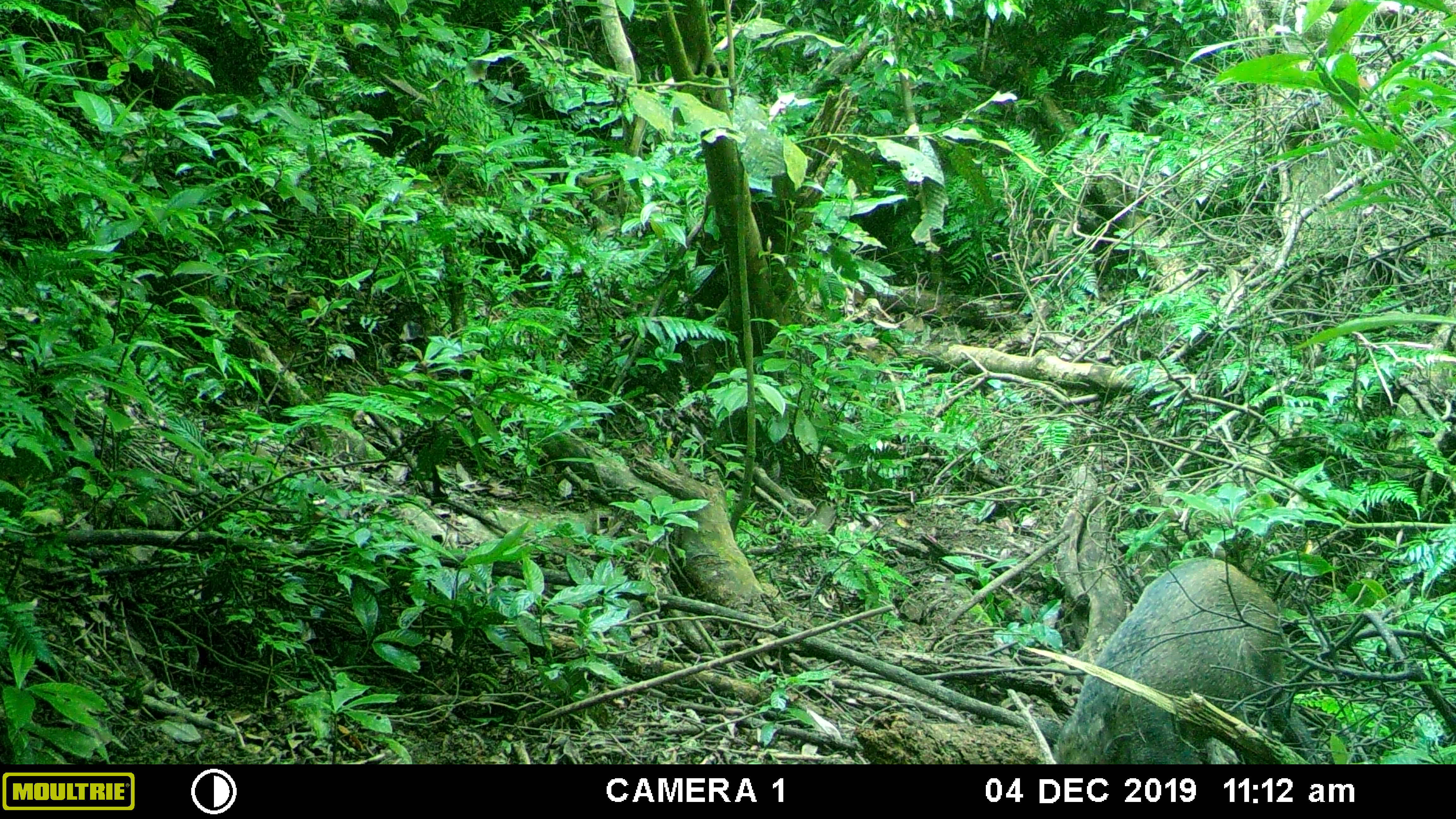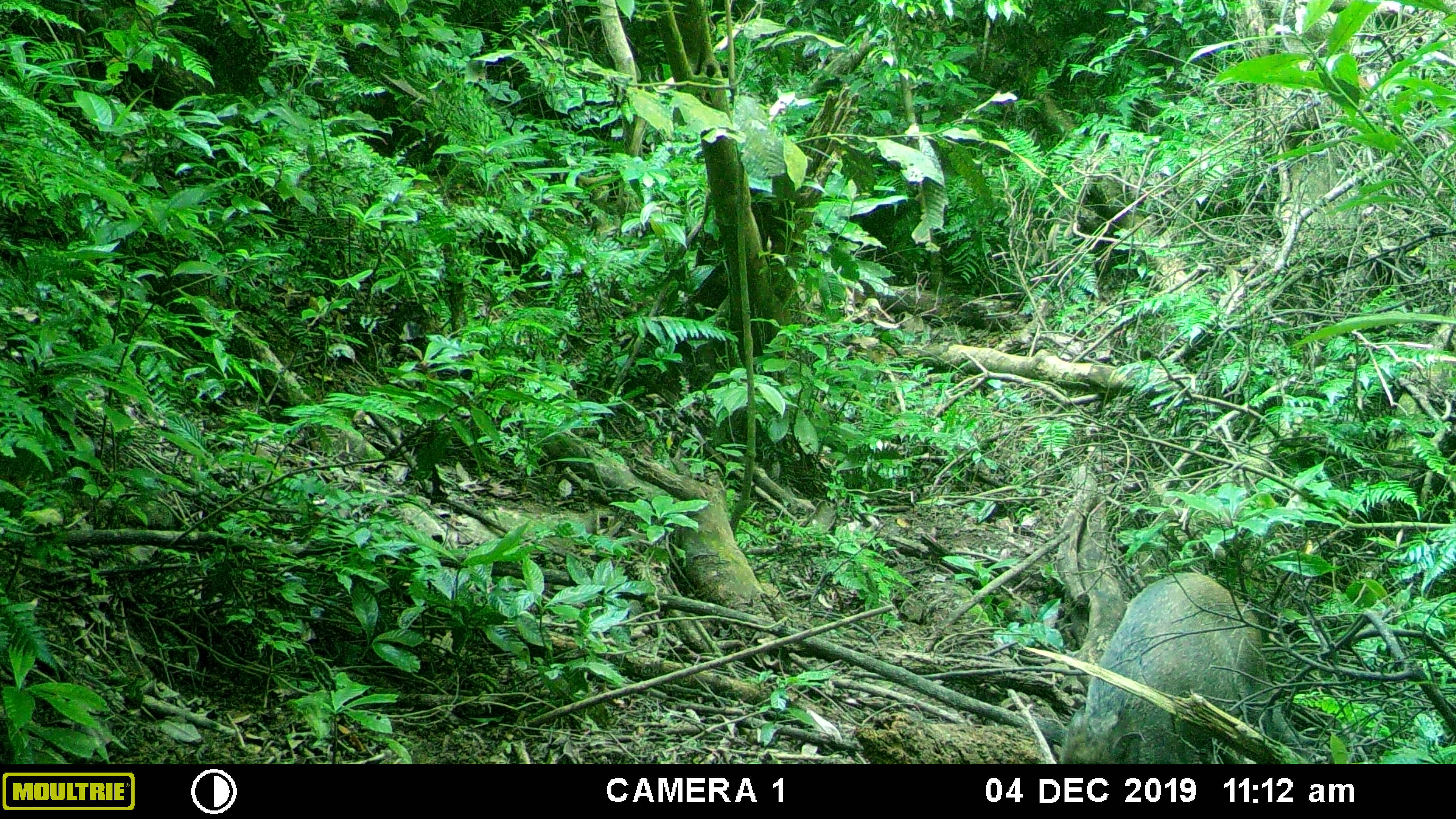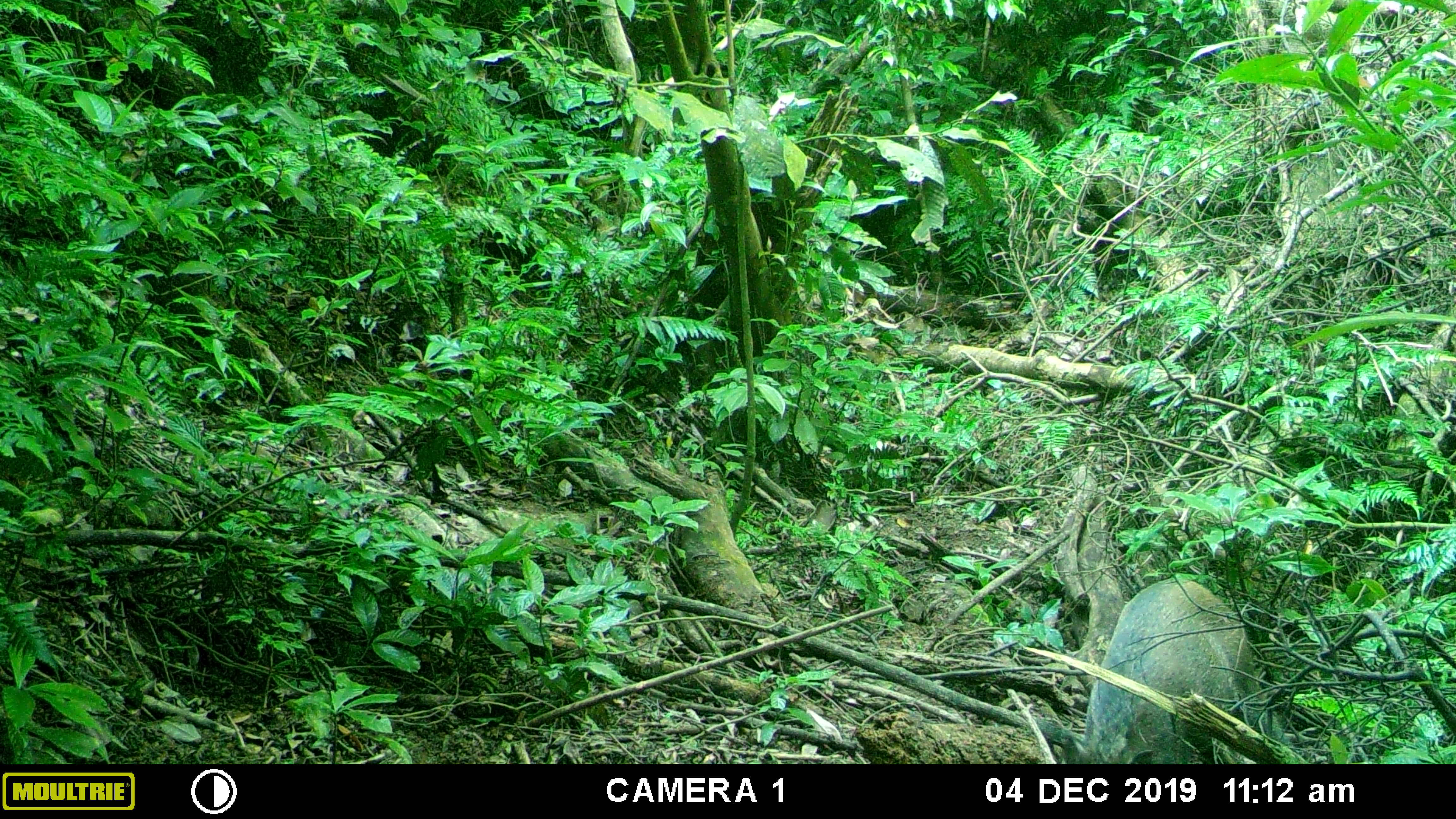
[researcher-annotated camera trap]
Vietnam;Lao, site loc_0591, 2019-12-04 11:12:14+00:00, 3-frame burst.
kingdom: Animalia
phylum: Chordata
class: Mammalia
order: Artiodactyla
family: Suidae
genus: Sus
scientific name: Sus scrofa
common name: eurasian wild pig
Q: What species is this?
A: Eurasian wild pig (Sus scrofa).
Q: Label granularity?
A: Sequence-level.